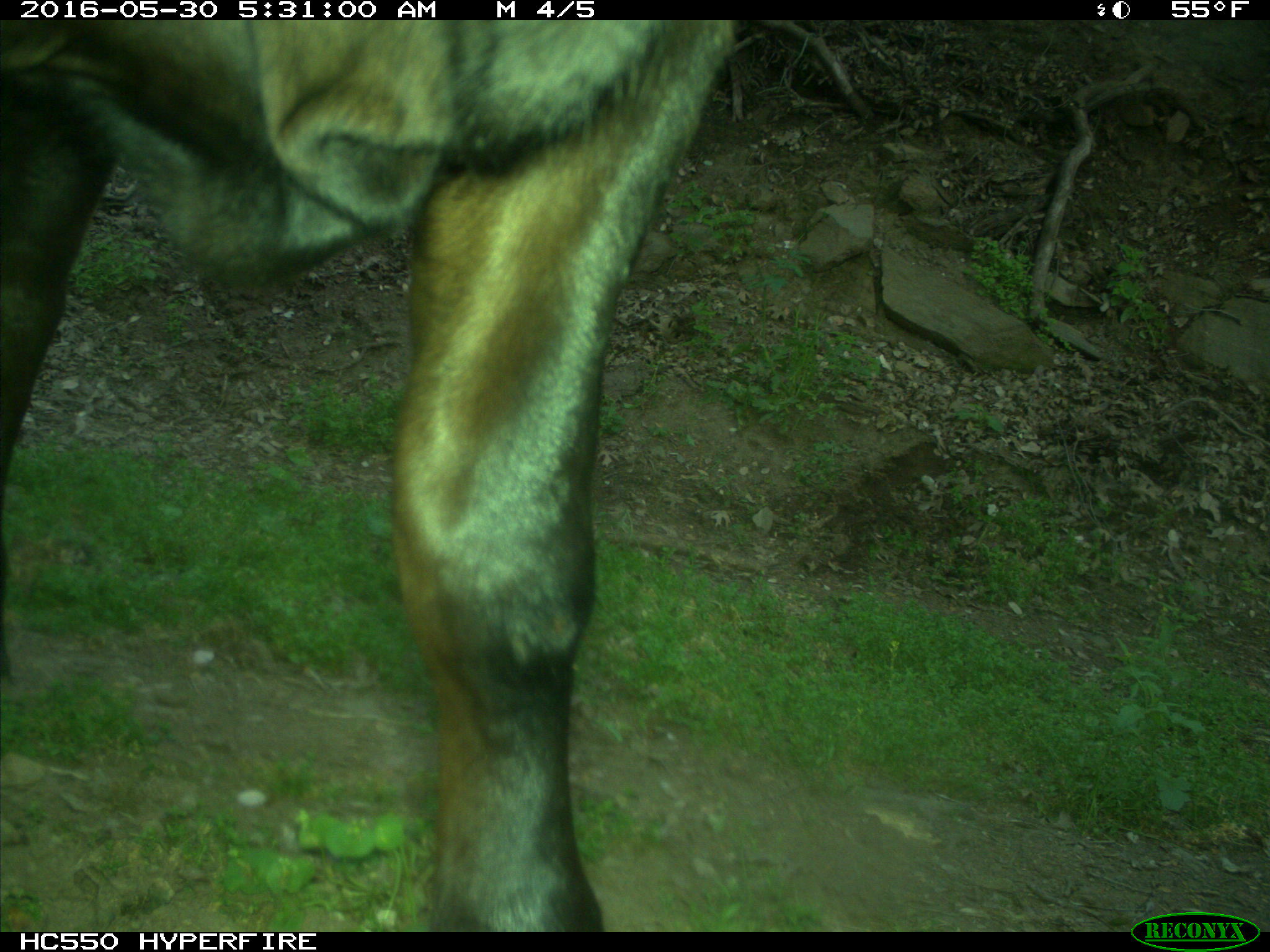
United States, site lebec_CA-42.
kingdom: Animalia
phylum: Chordata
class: Mammalia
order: Artiodactyla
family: Bovidae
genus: Bos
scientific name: Bos taurus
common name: domestic cow